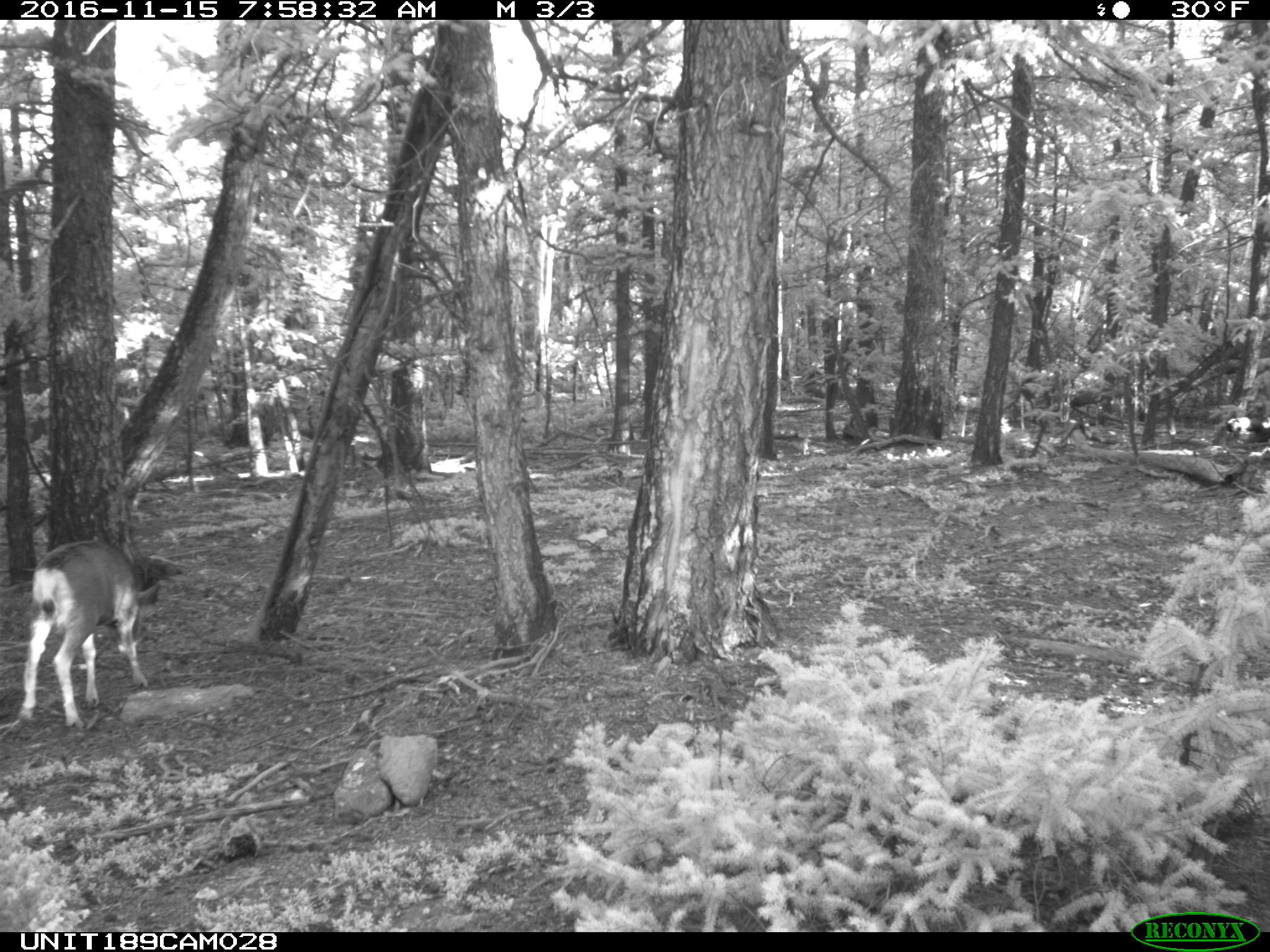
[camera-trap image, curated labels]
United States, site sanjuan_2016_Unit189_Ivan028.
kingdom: Animalia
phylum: Chordata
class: Mammalia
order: Artiodactyla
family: Cervidae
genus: Odocoileus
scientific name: Odocoileus hemionus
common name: mule deer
Odocoileus hemionus (mule deer).